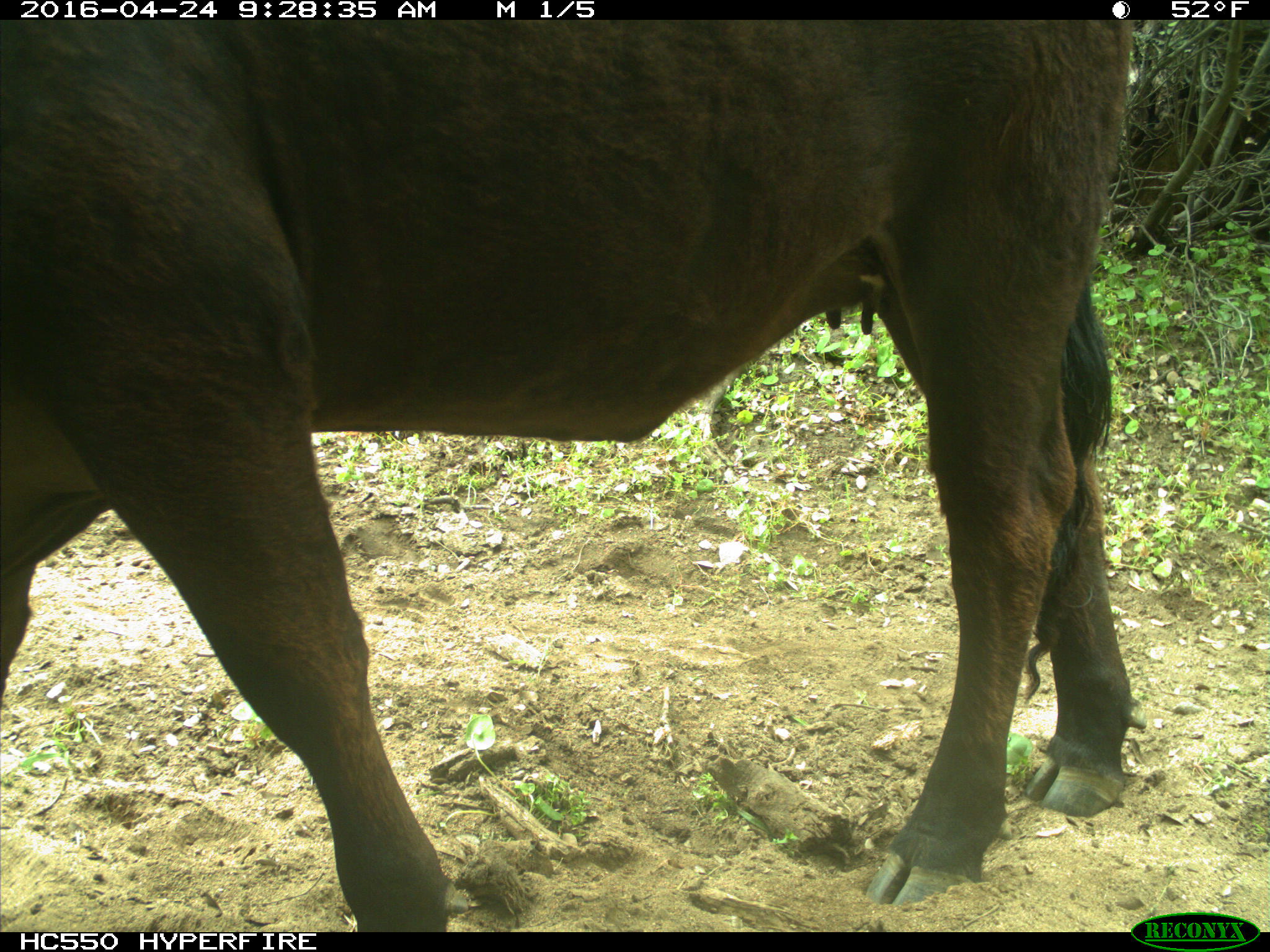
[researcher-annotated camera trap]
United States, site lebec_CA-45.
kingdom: Animalia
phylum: Chordata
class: Mammalia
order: Artiodactyla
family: Bovidae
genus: Bos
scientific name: Bos taurus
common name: domestic cow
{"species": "Bos taurus (domestic cow)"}